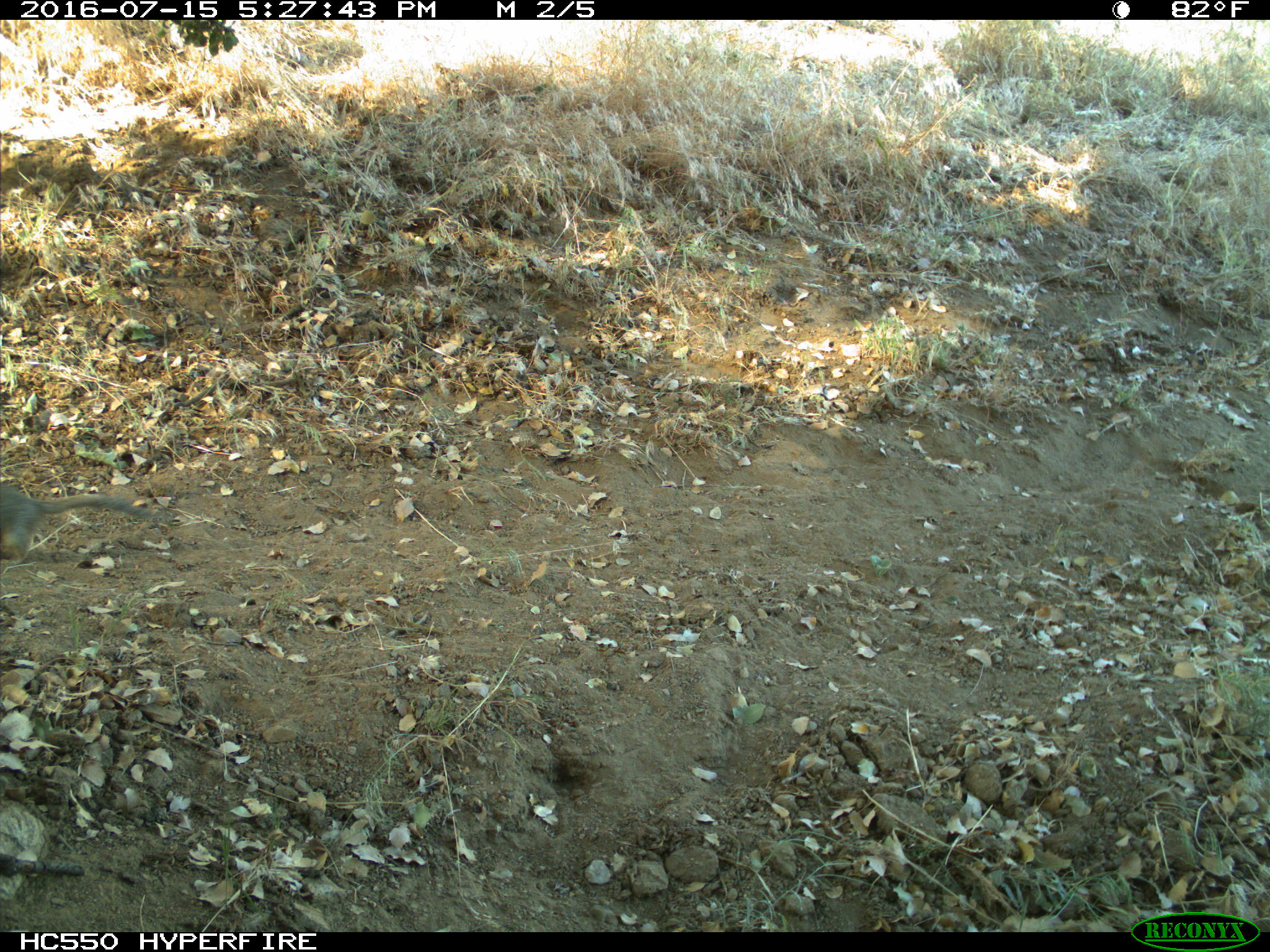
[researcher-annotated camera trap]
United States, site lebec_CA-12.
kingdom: Animalia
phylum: Chordata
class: Mammalia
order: Rodentia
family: Sciuridae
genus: Otospermophilus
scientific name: Otospermophilus beecheyi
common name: california ground squirrel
Otospermophilus beecheyi (california ground squirrel).